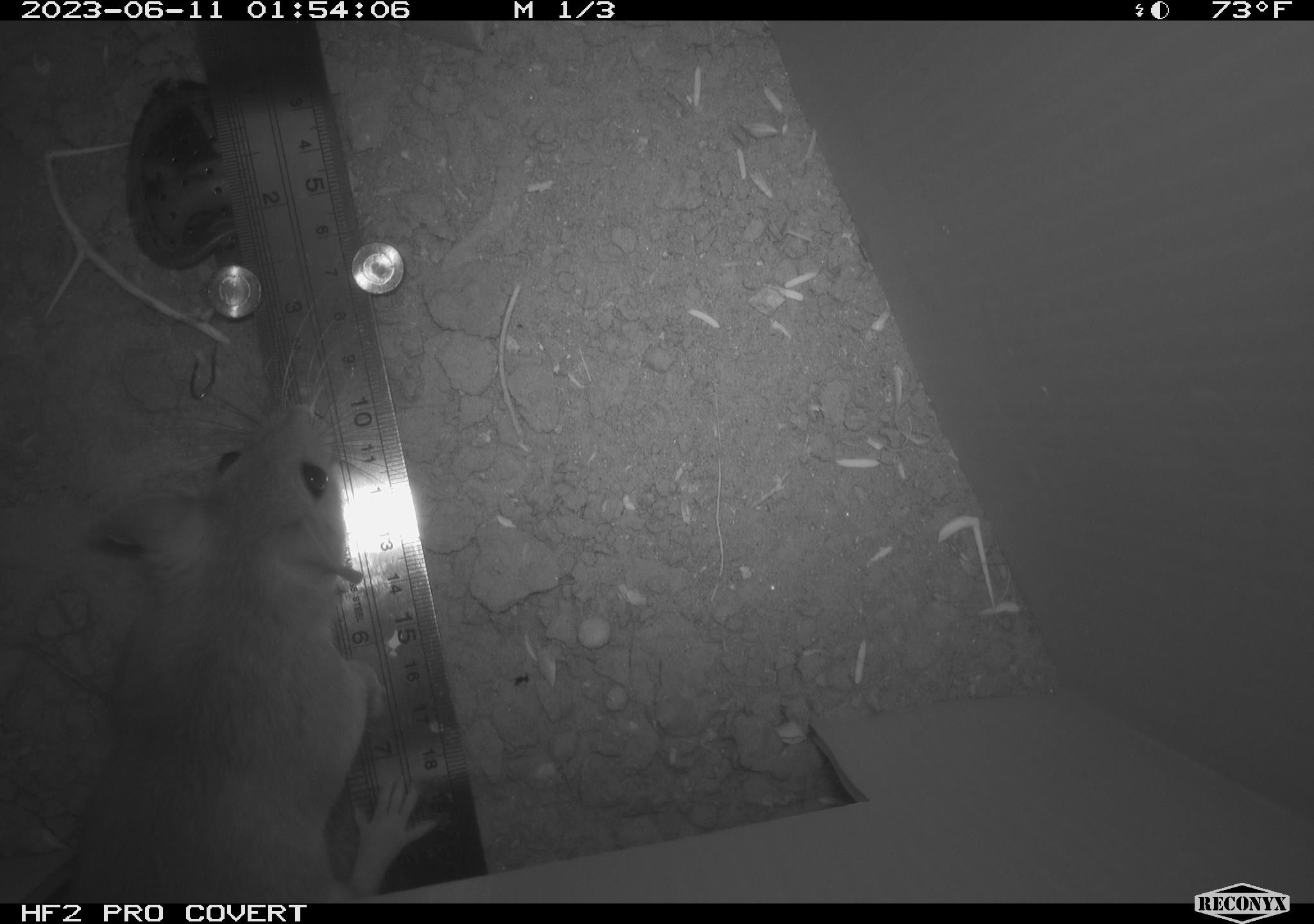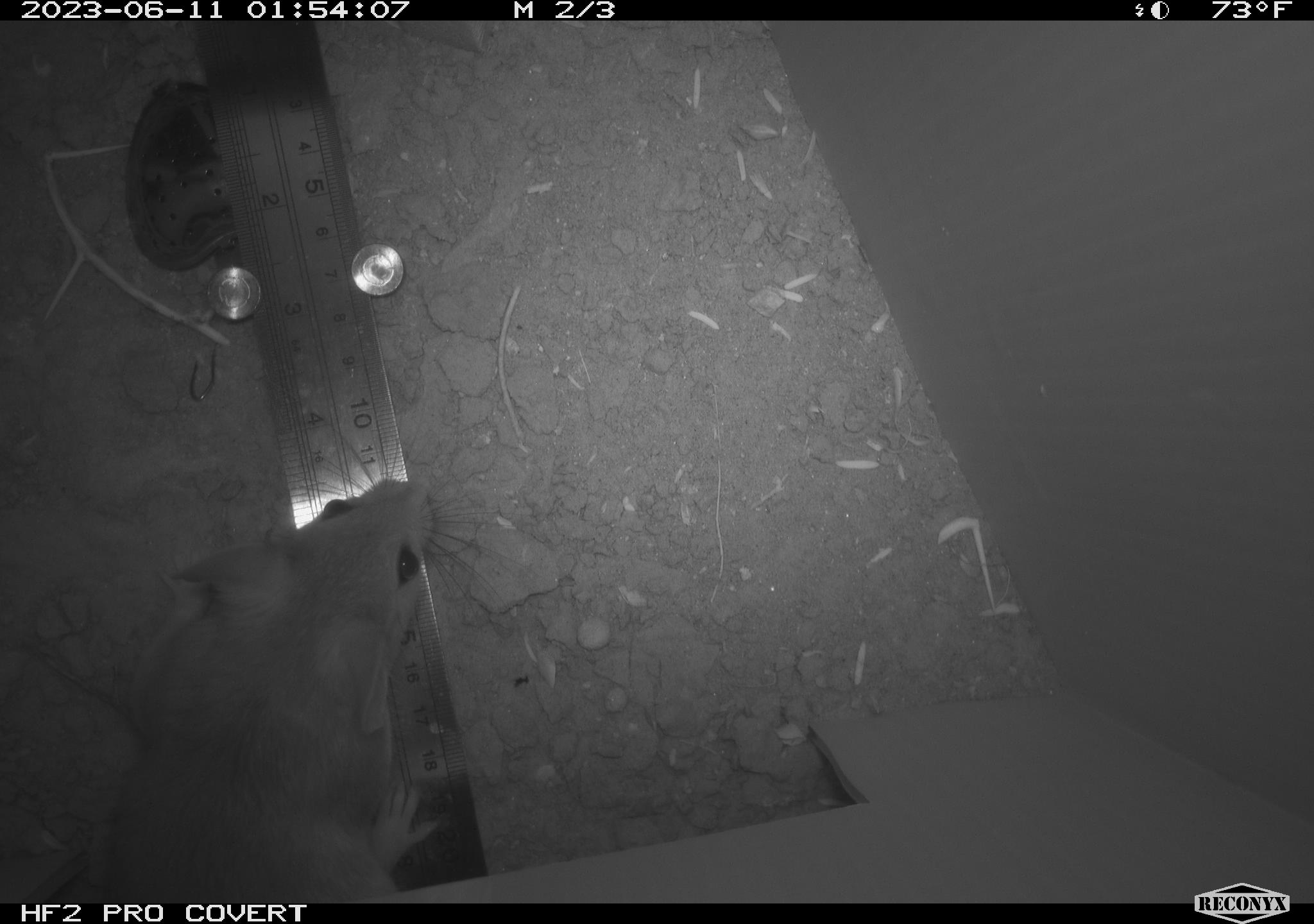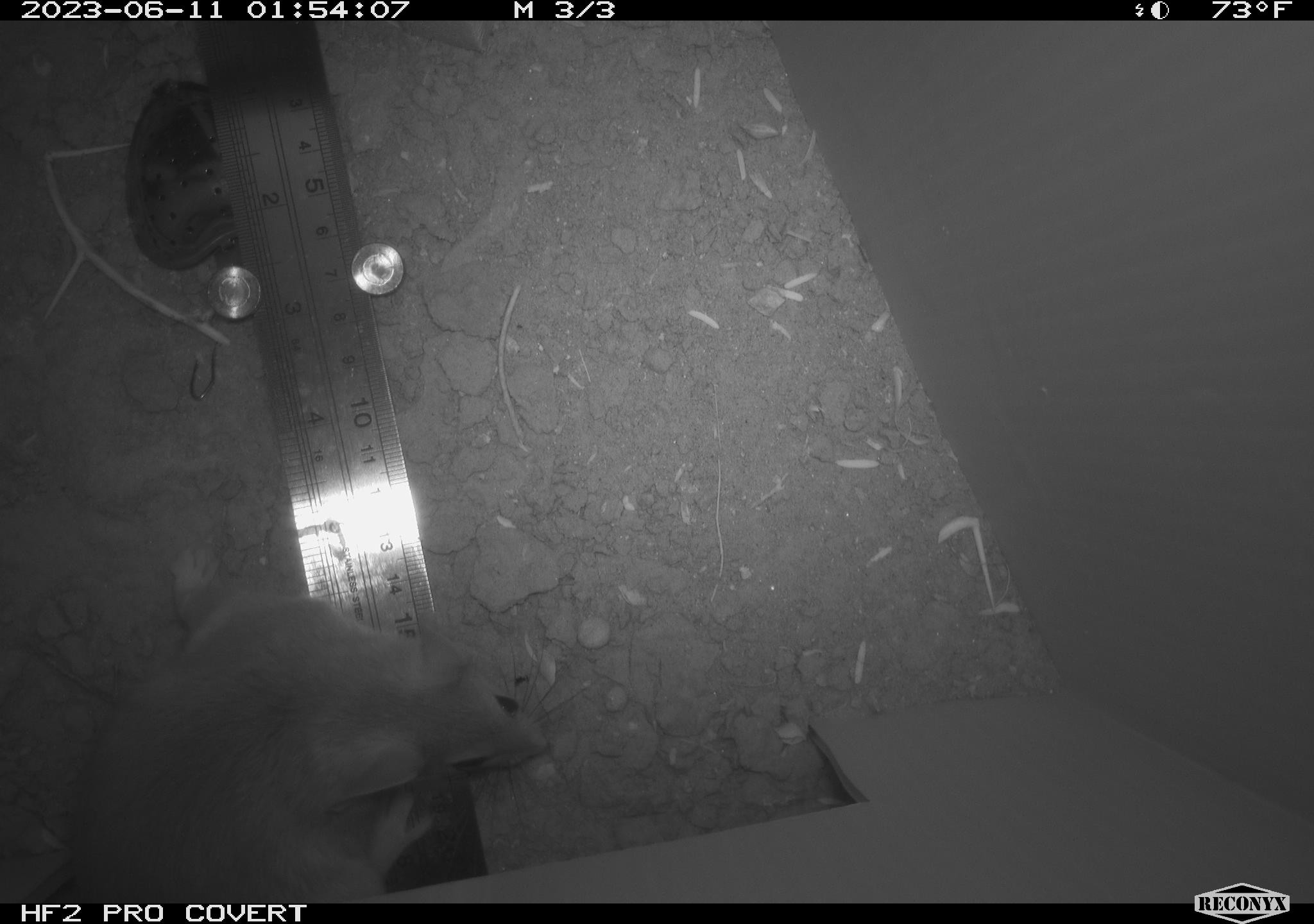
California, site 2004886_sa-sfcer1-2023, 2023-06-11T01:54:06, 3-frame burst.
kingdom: Animalia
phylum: Chordata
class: Mammalia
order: Rodentia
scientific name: Rodentia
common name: mouse species